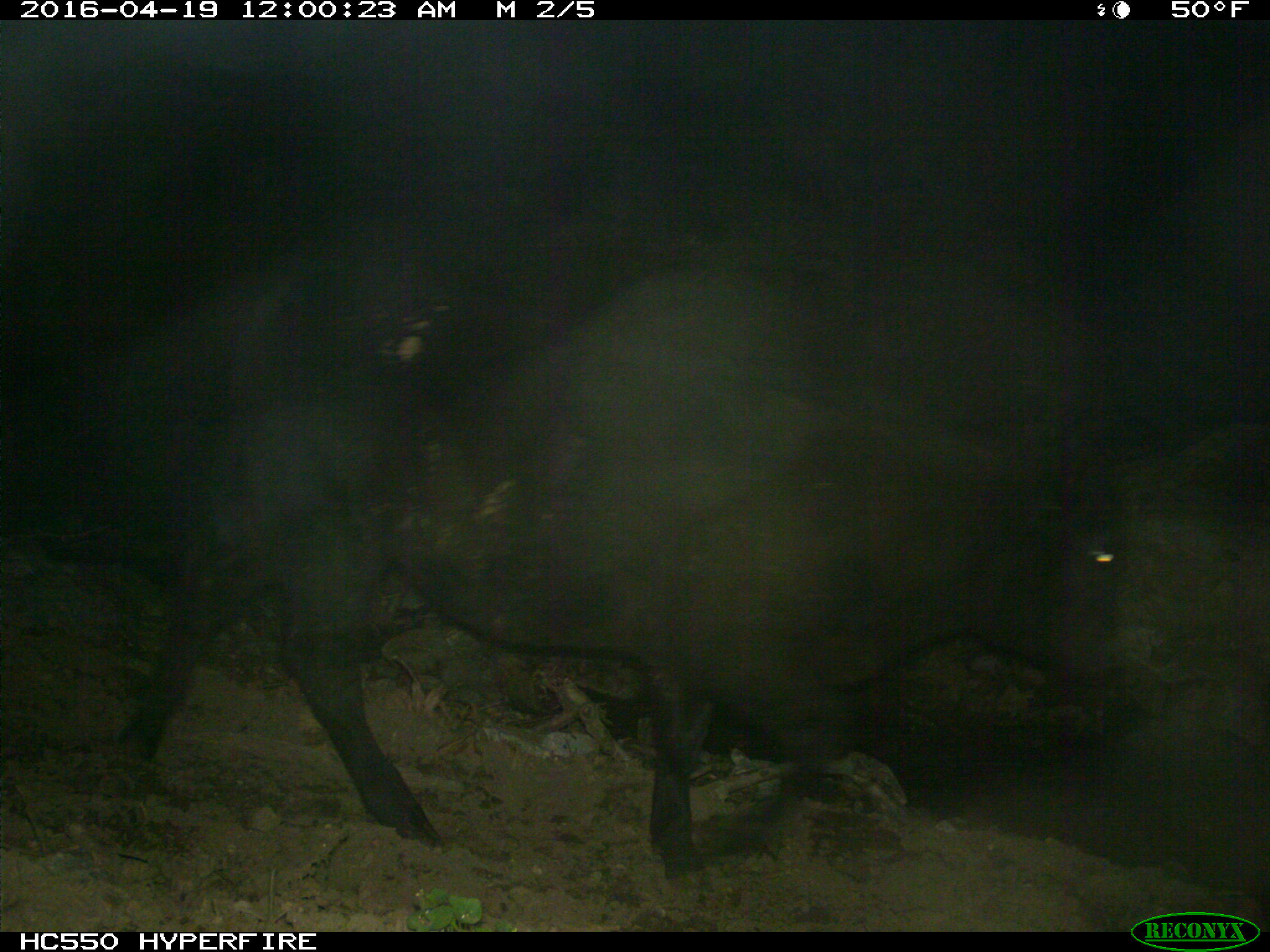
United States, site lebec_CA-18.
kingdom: Animalia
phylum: Chordata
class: Mammalia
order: Artiodactyla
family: Bovidae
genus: Bos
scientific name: Bos taurus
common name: domestic cow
Bos taurus (domestic cow).